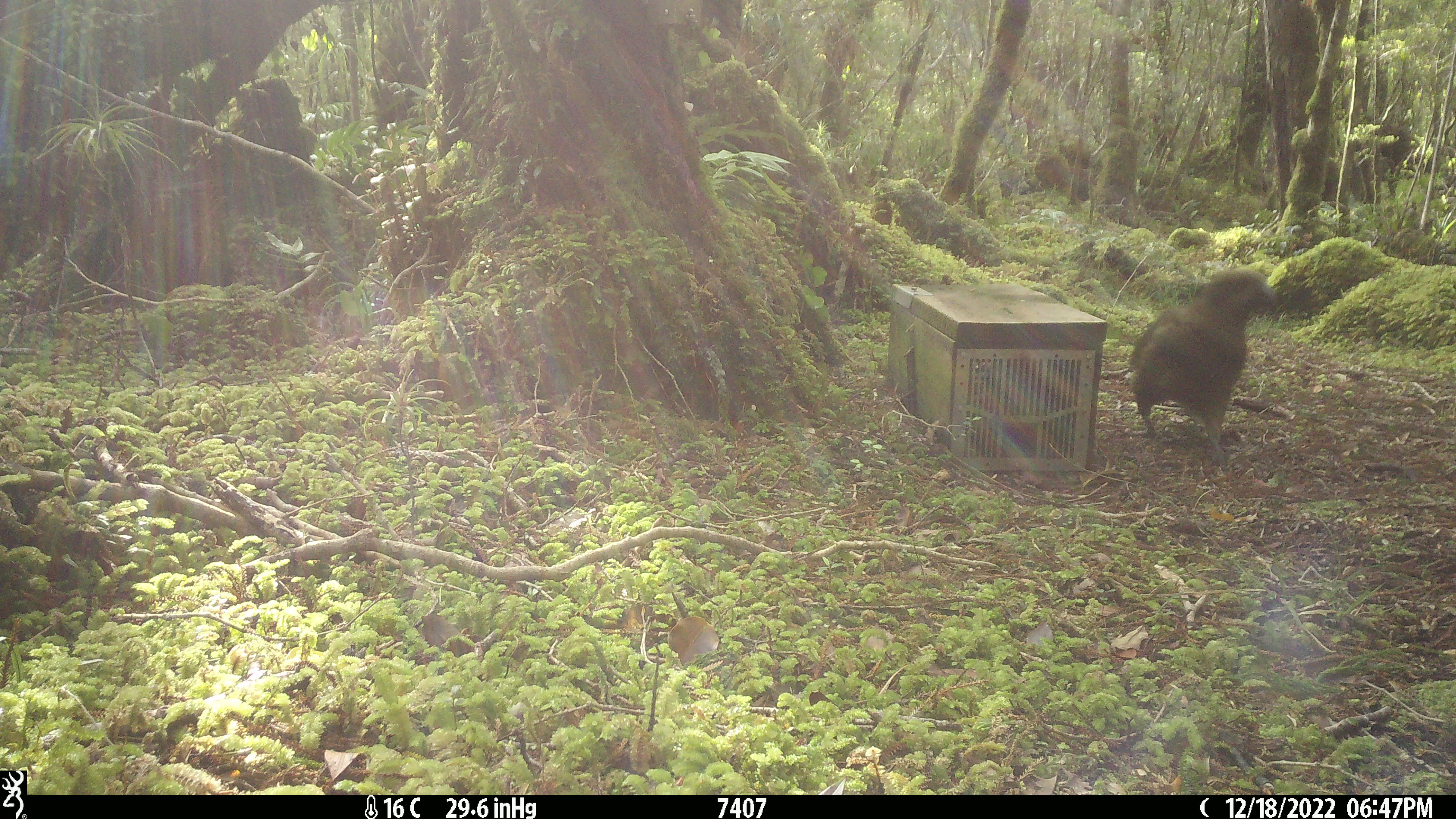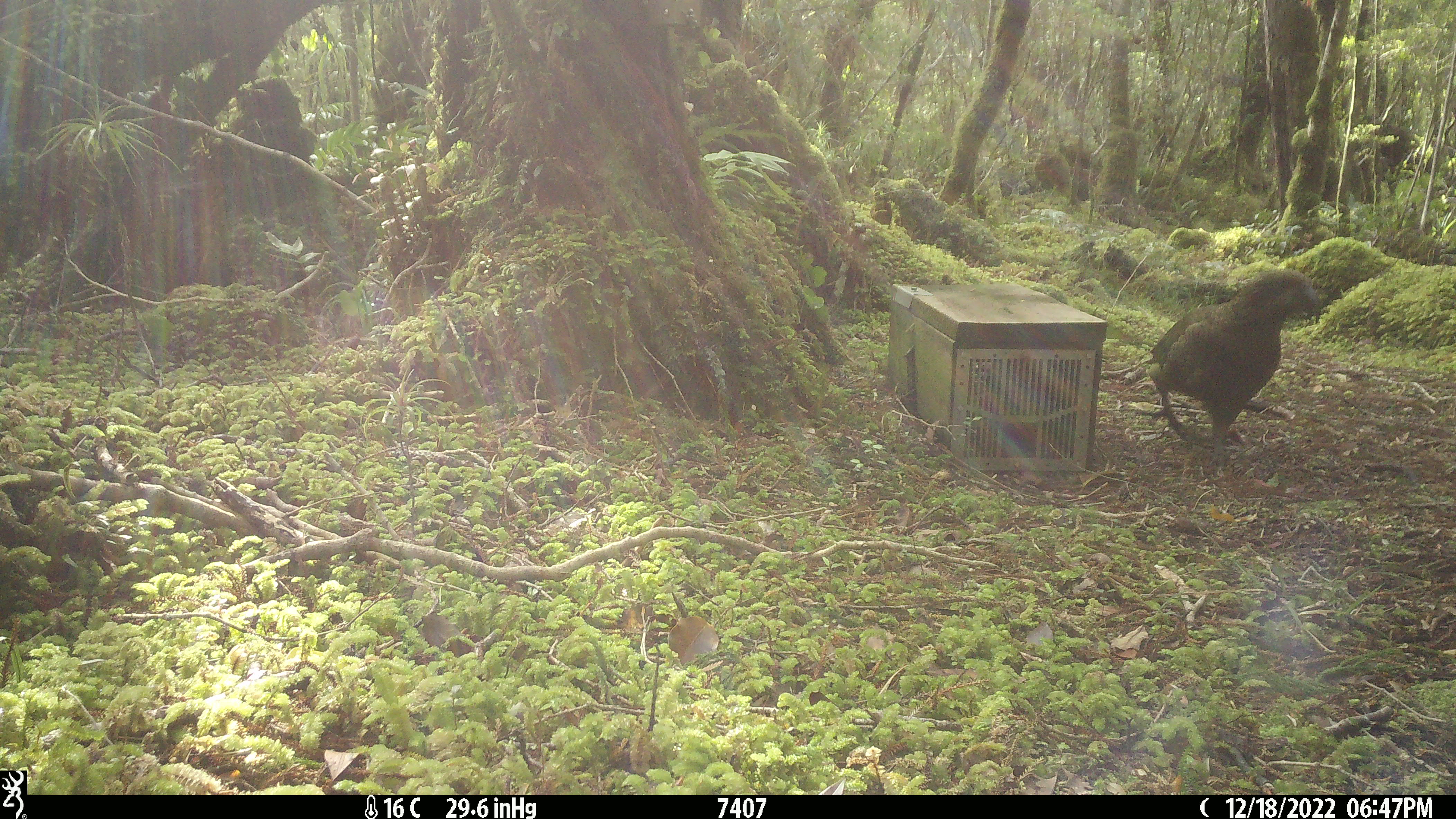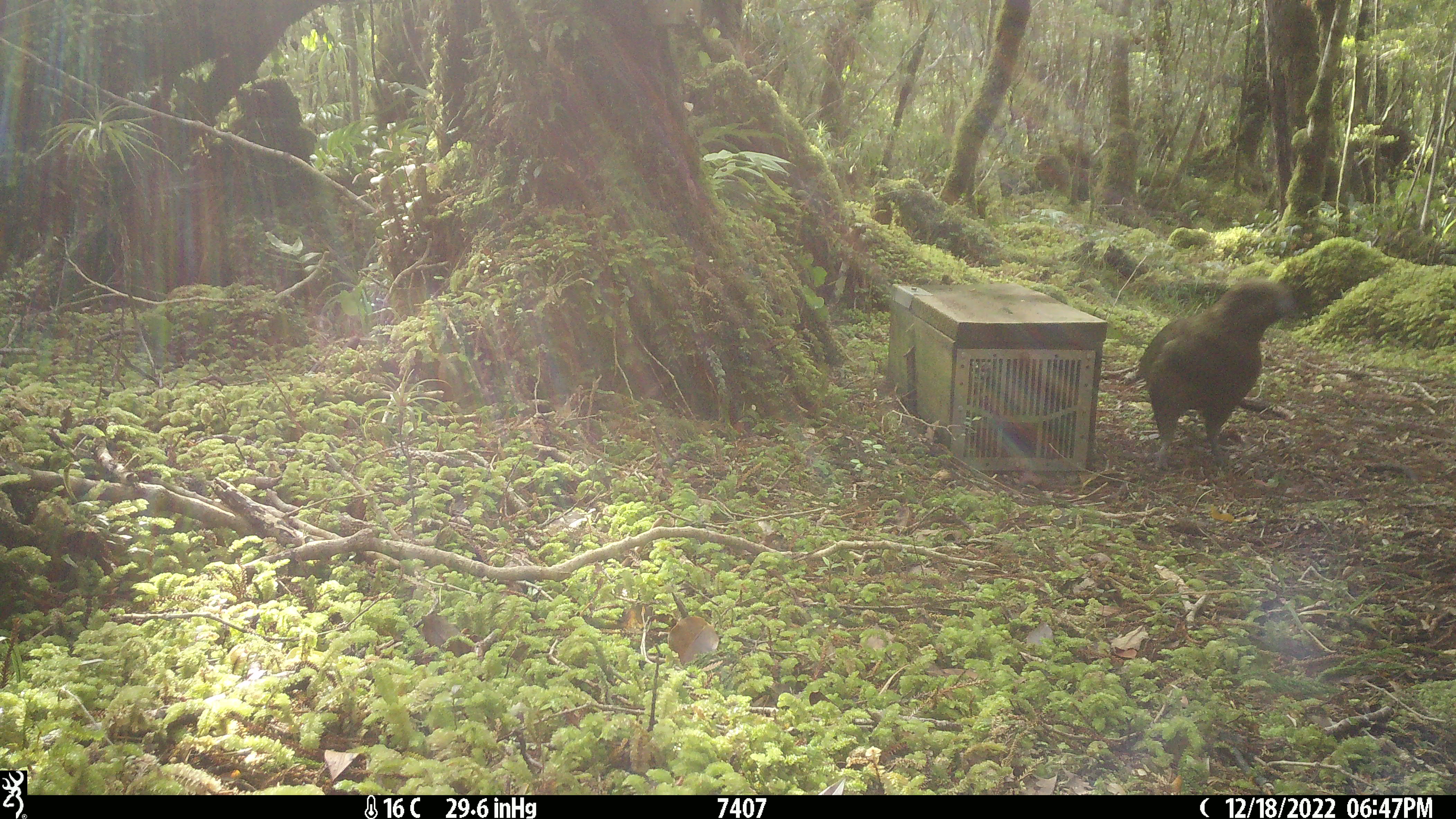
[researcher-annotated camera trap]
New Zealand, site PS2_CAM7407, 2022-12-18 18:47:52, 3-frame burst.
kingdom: Animalia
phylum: Chordata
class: Aves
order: Psittaciformes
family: Strigopidae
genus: Nestor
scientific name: Nestor notabilis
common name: kea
Kea (Nestor notabilis).